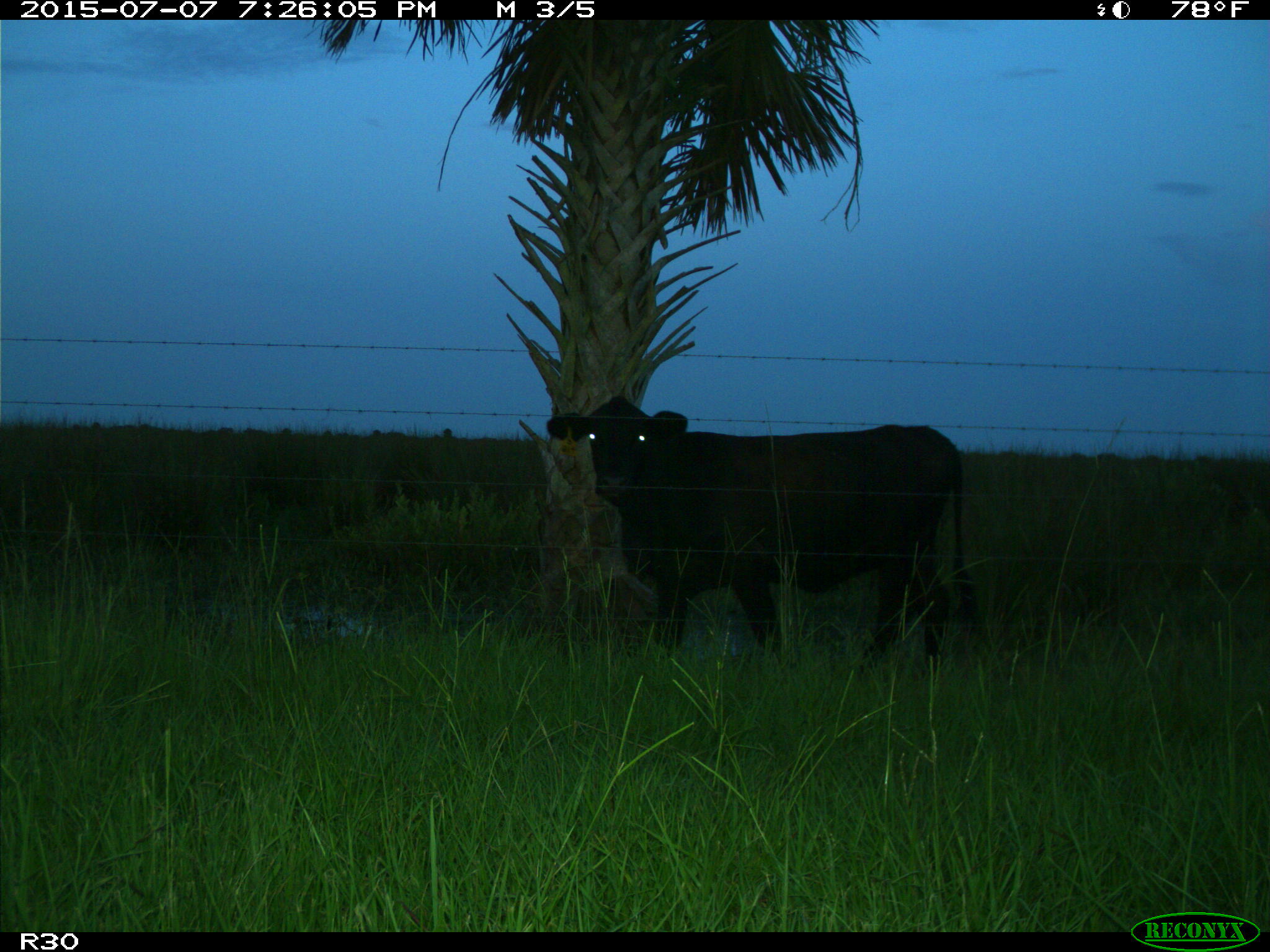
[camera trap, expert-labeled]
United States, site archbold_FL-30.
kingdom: Animalia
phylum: Chordata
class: Mammalia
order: Artiodactyla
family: Bovidae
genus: Bos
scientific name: Bos taurus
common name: domestic cow